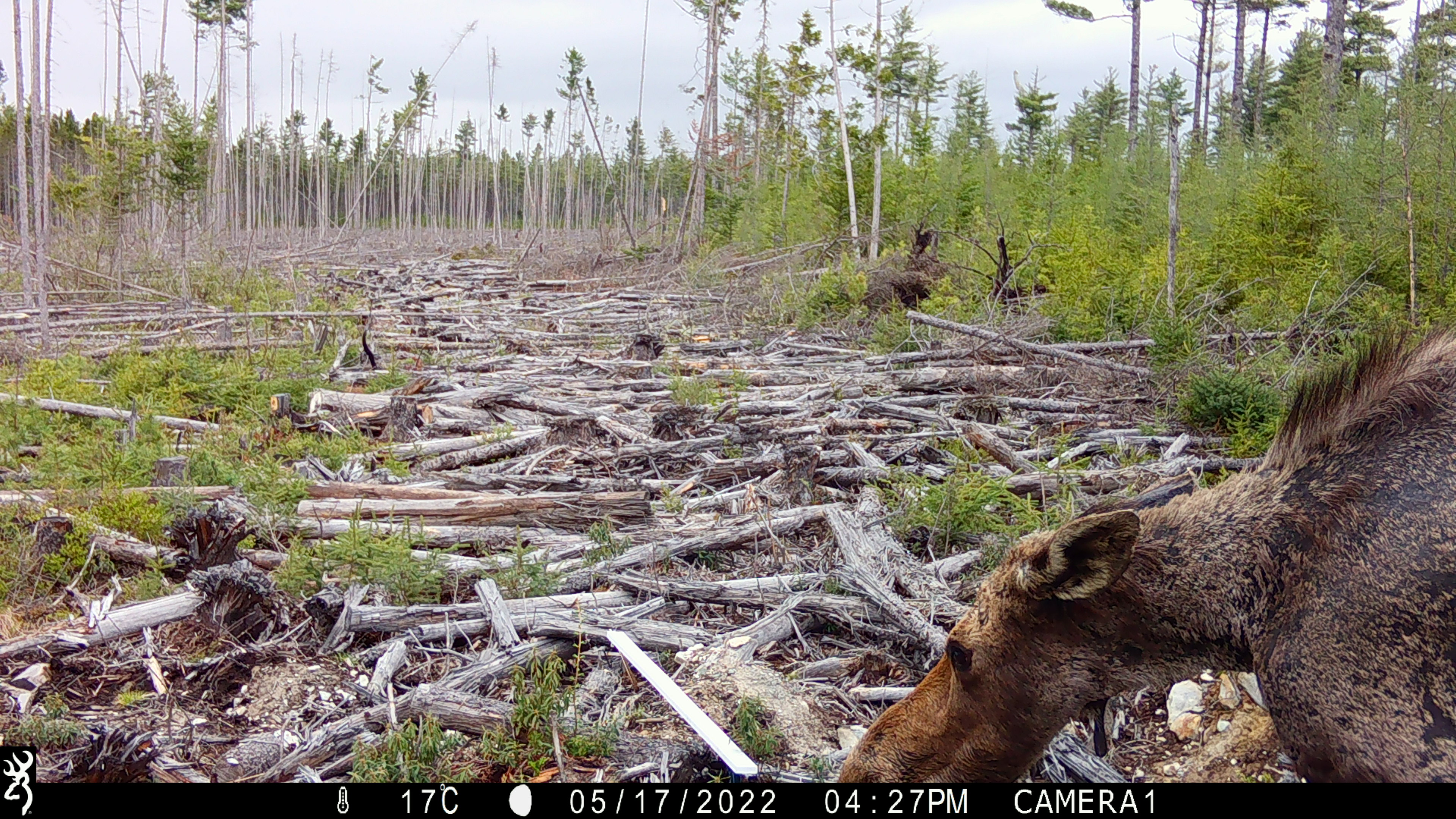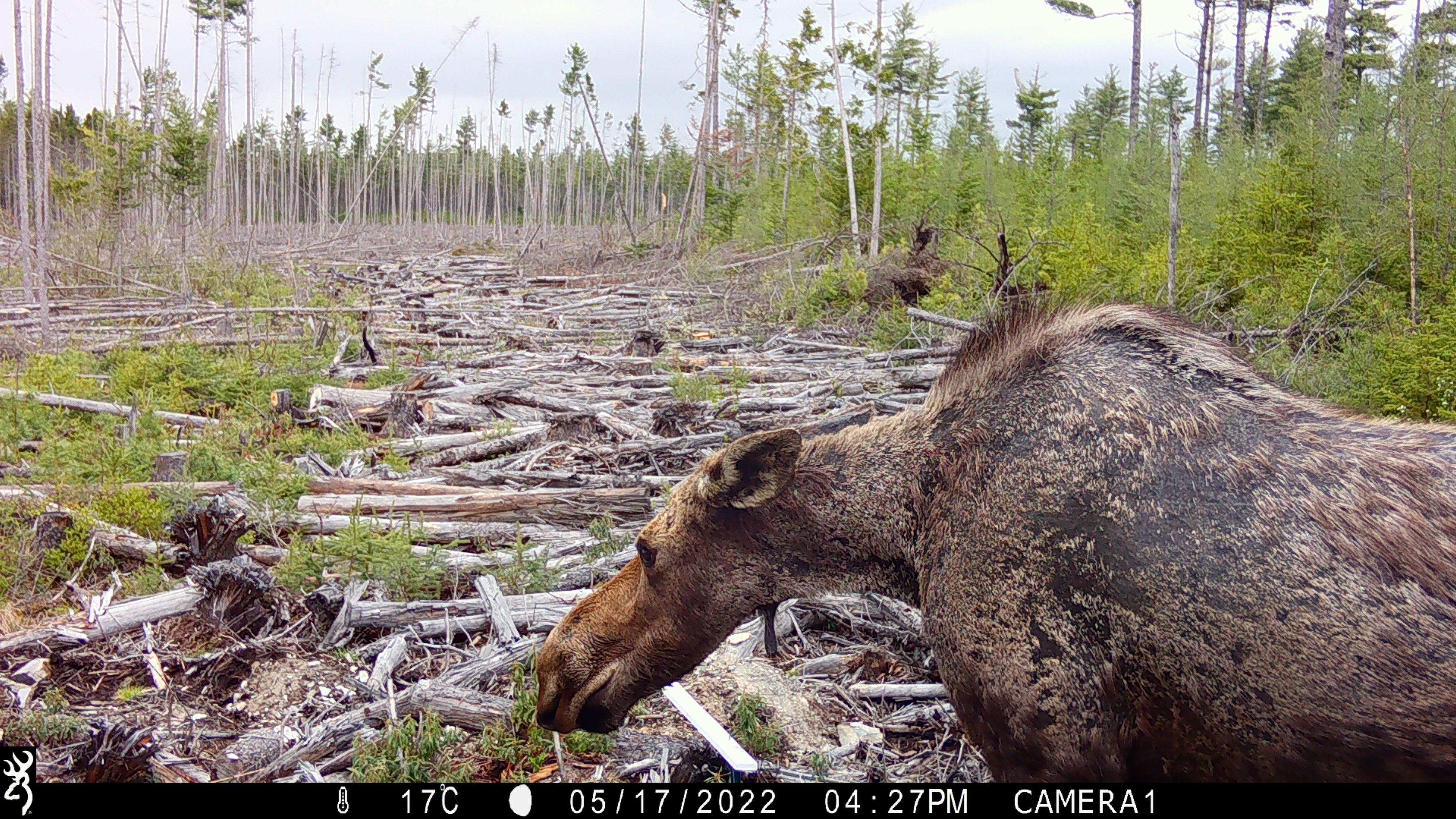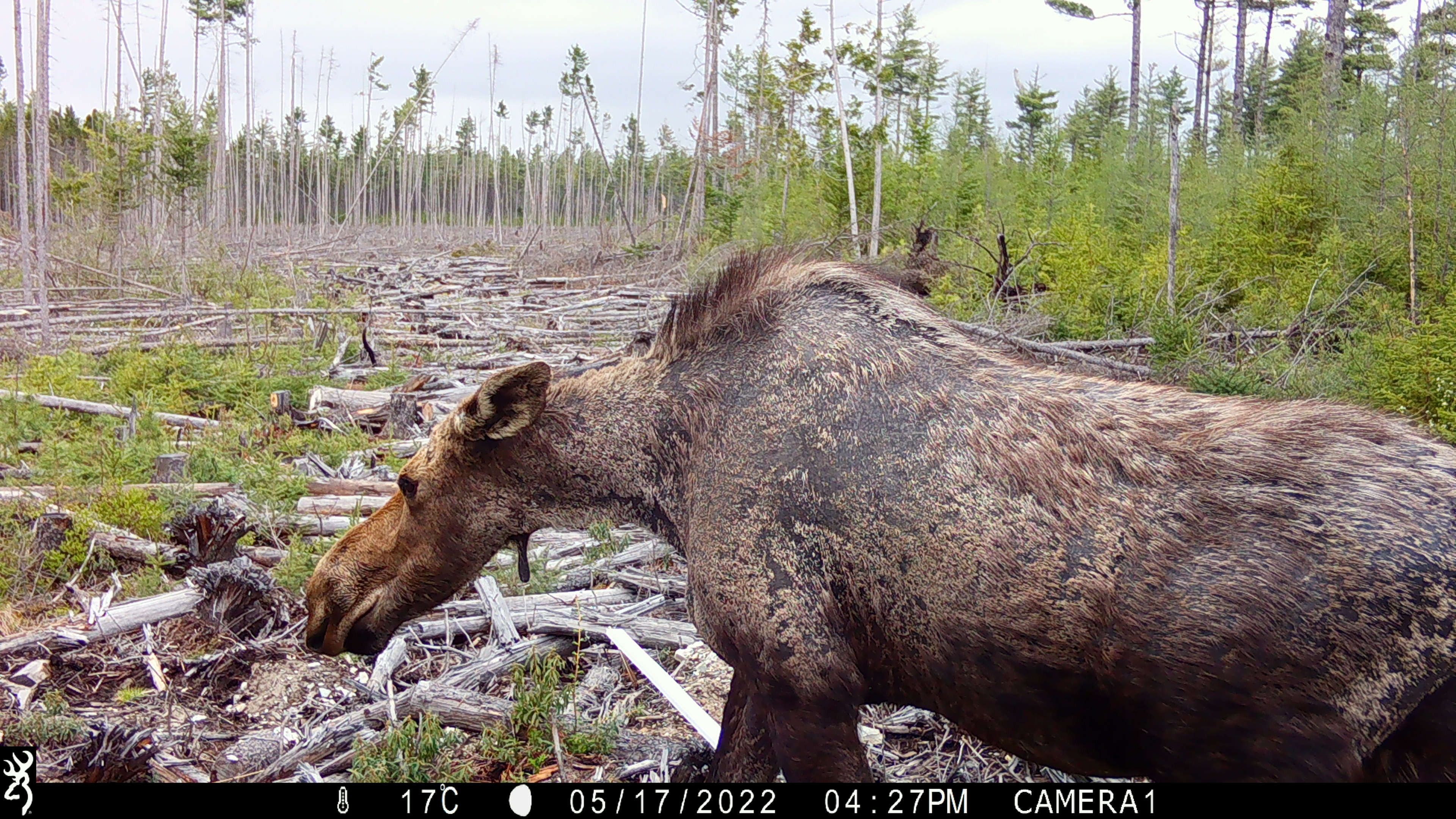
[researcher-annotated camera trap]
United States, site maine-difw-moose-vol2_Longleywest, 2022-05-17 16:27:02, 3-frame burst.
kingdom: Animalia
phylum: Chordata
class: Mammalia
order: Artiodactyla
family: Cervidae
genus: Alces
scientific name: Alces alces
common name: moose